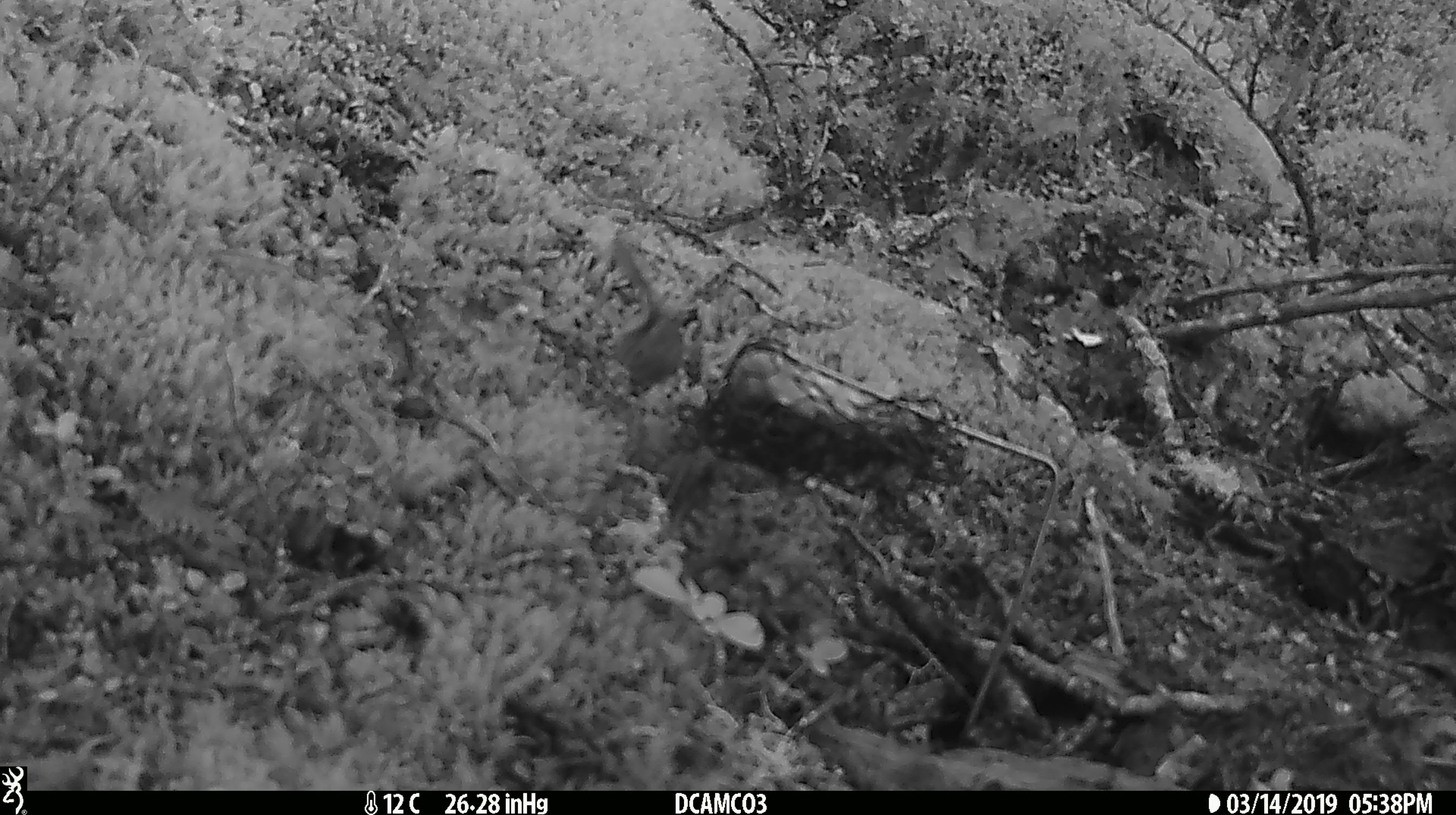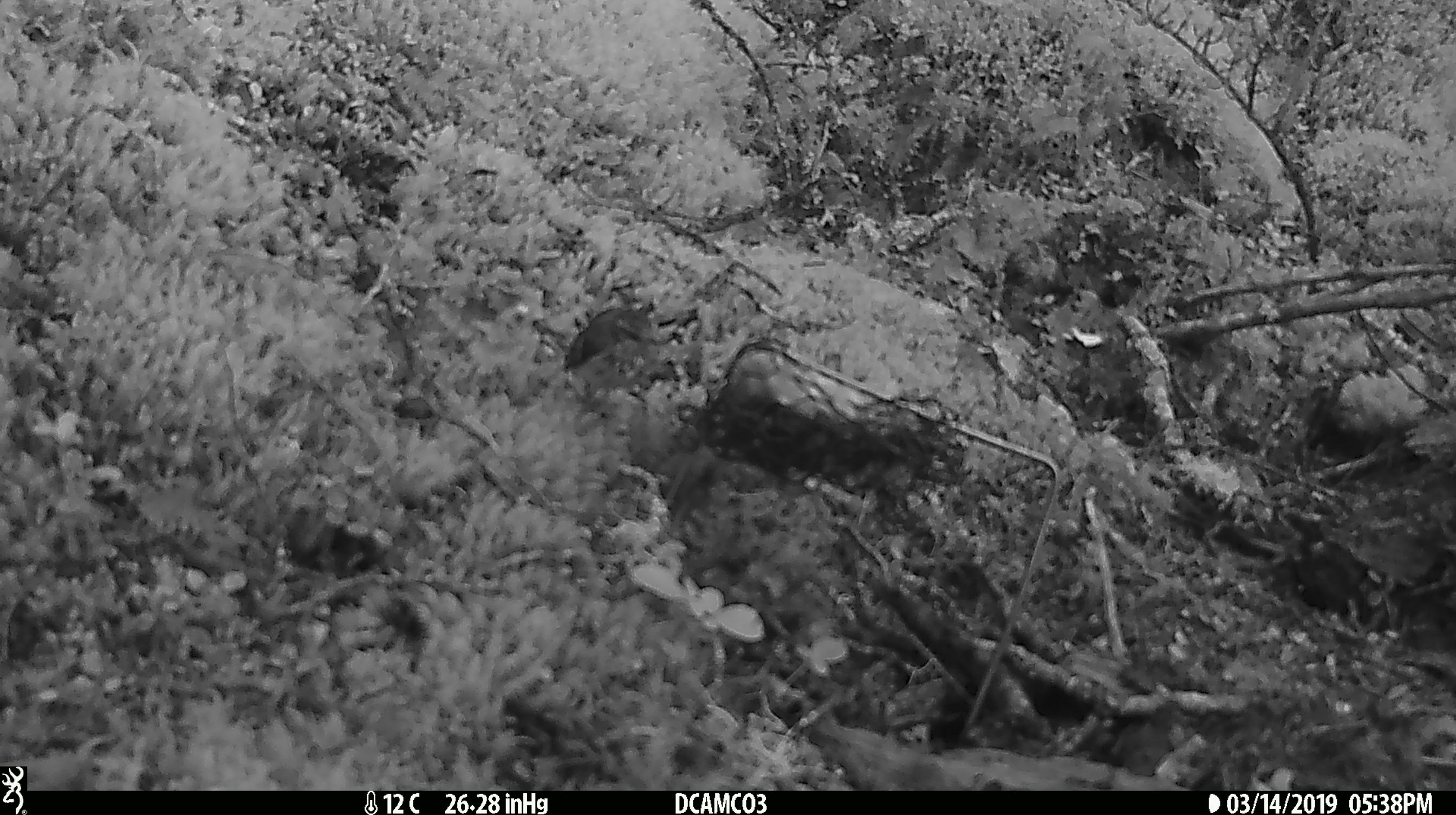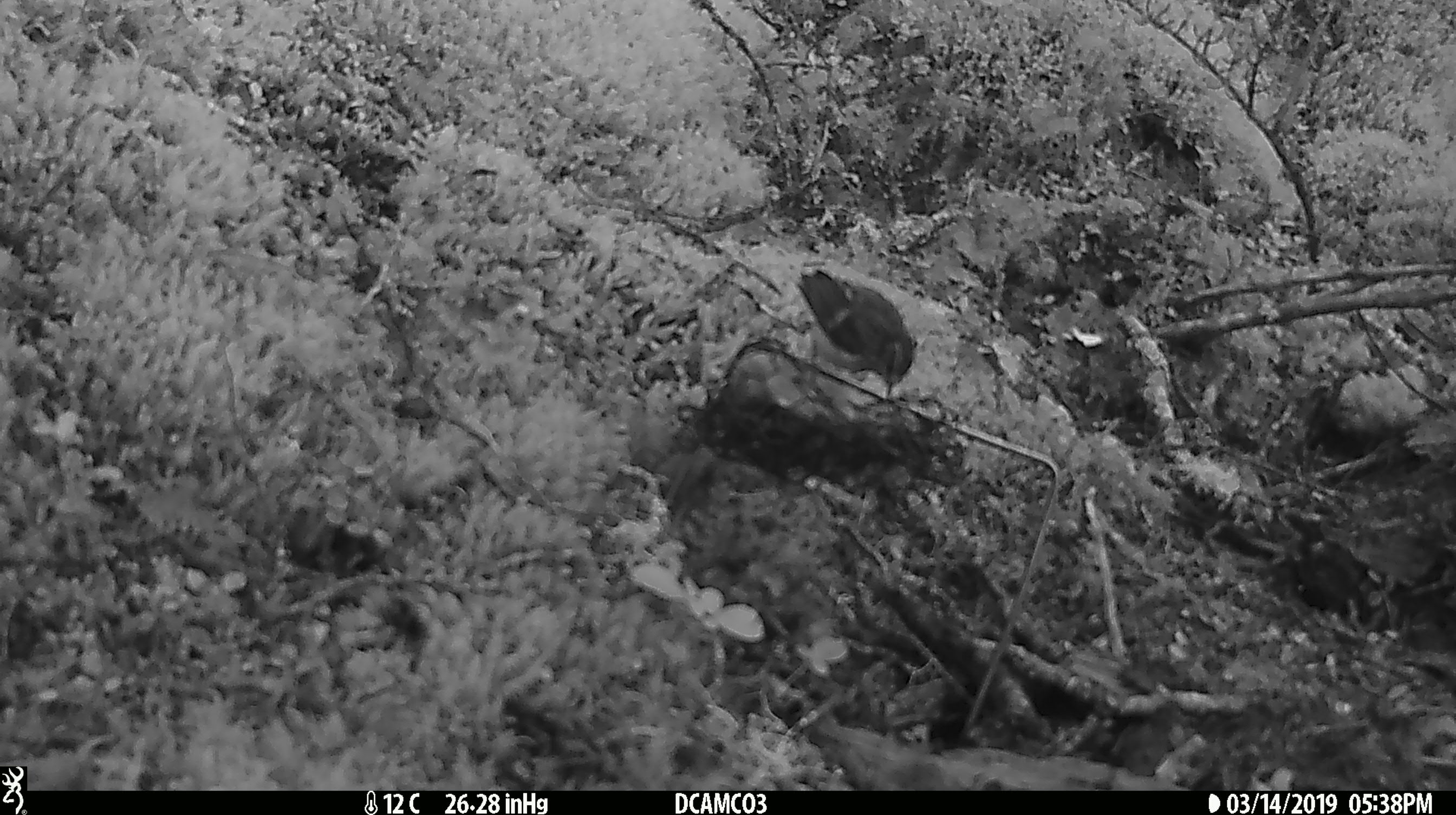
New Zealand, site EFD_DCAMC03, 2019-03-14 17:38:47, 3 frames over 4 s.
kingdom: Animalia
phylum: Chordata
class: Aves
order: Passeriformes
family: Acanthisittidae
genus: Acanthisitta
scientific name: Acanthisitta chloris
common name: rifleman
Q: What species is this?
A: Rifleman (Acanthisitta chloris).